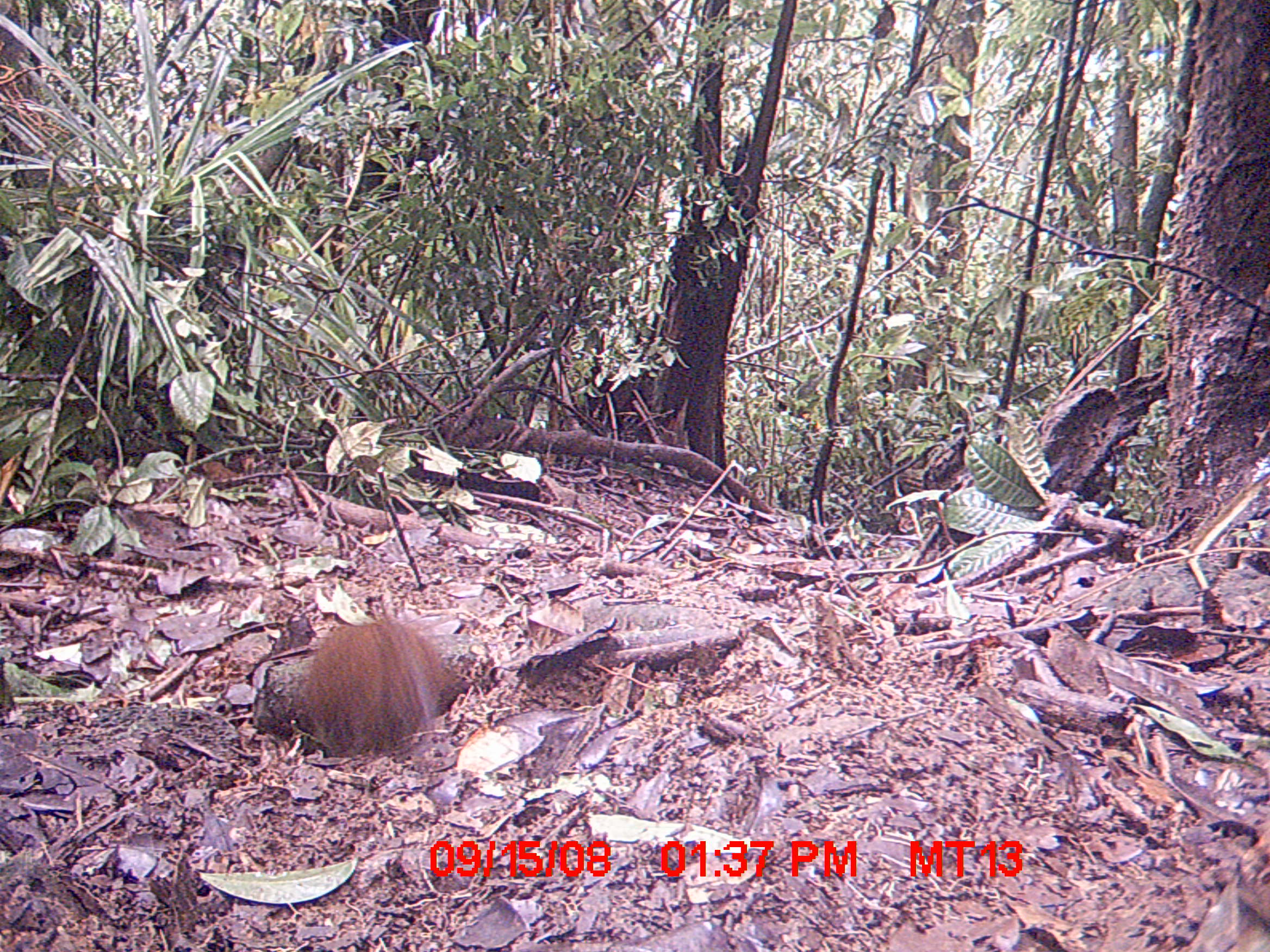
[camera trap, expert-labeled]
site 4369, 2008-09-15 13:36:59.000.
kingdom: Animalia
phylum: Chordata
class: Mammalia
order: Rodentia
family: Nesomyidae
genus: Nesomys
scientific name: Nesomys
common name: nesomys rodents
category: nesomys sp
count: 1